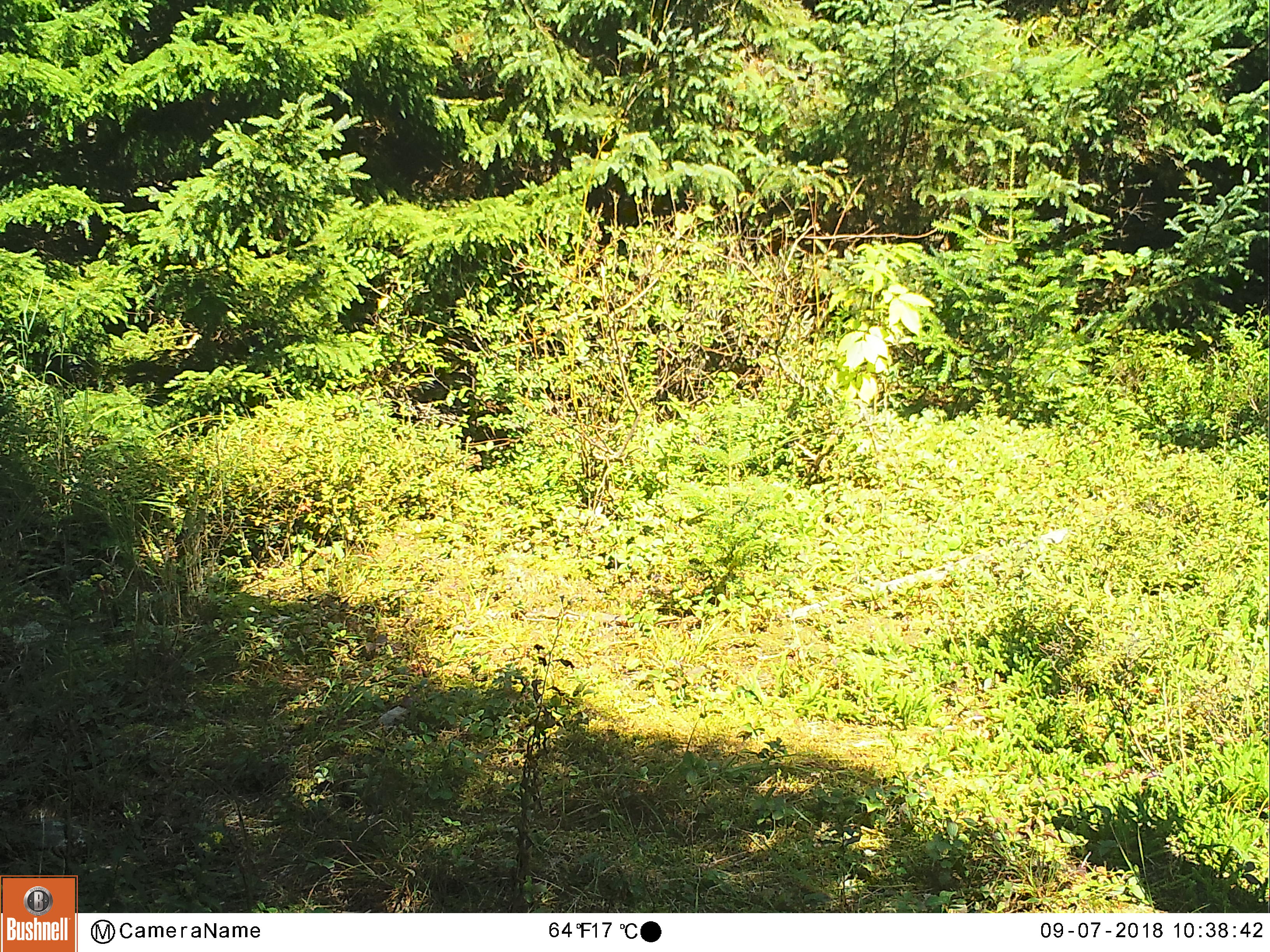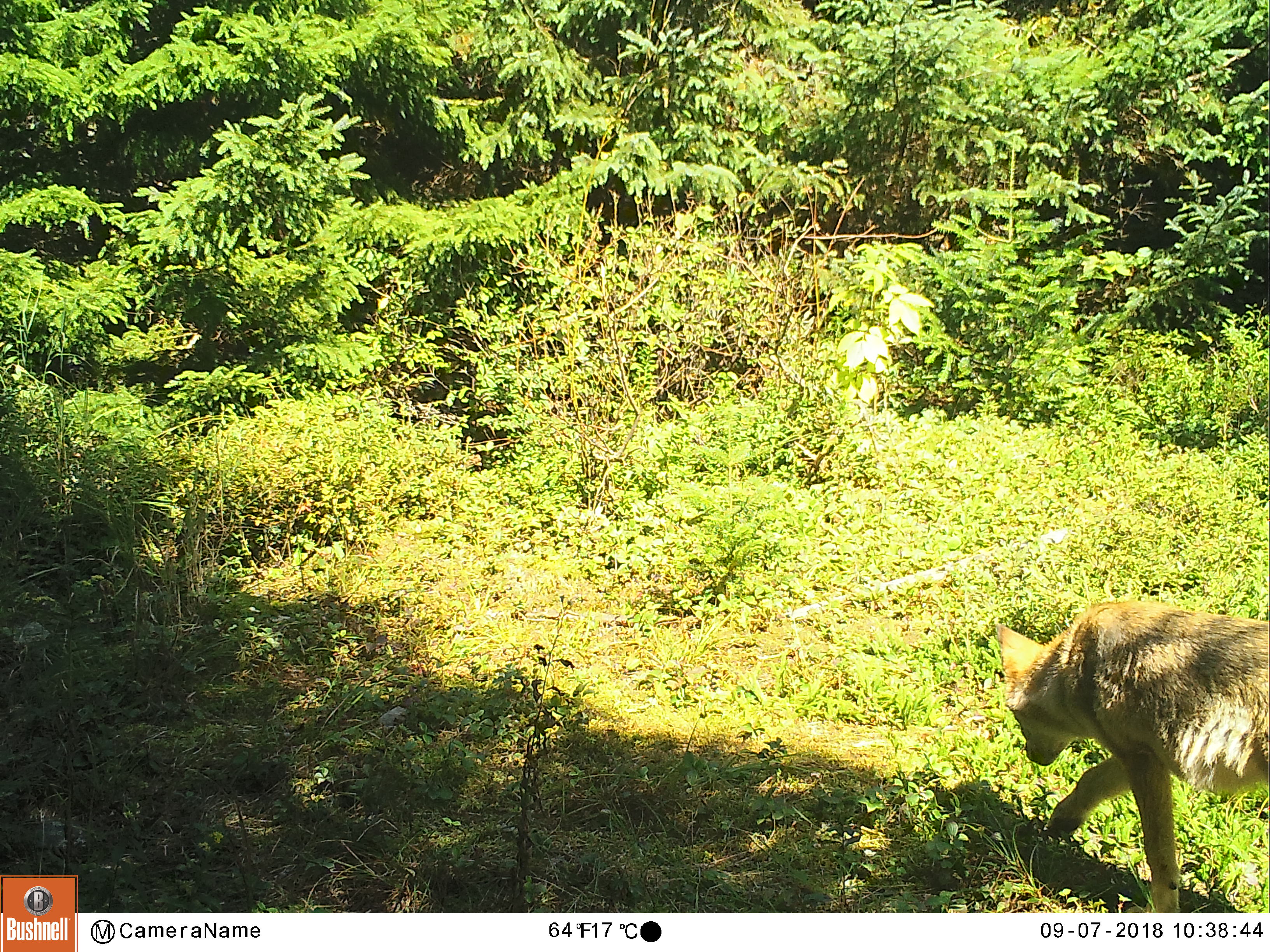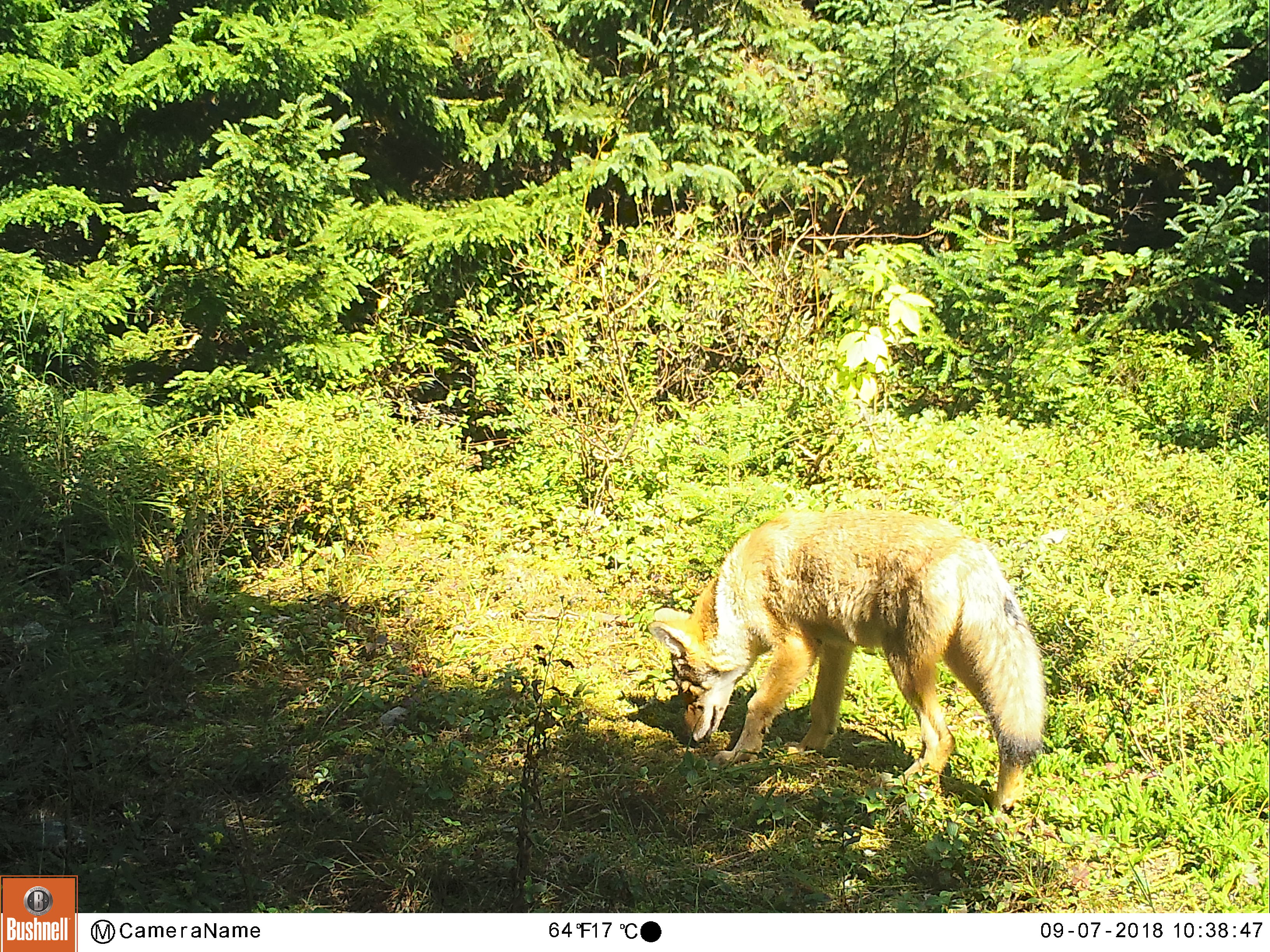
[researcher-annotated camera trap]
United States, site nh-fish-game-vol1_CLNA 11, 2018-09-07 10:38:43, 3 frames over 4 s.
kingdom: Animalia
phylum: Chordata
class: Mammalia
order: Carnivora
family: Canidae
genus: Canis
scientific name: Canis latrans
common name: coyote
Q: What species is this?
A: Coyote (Canis latrans).